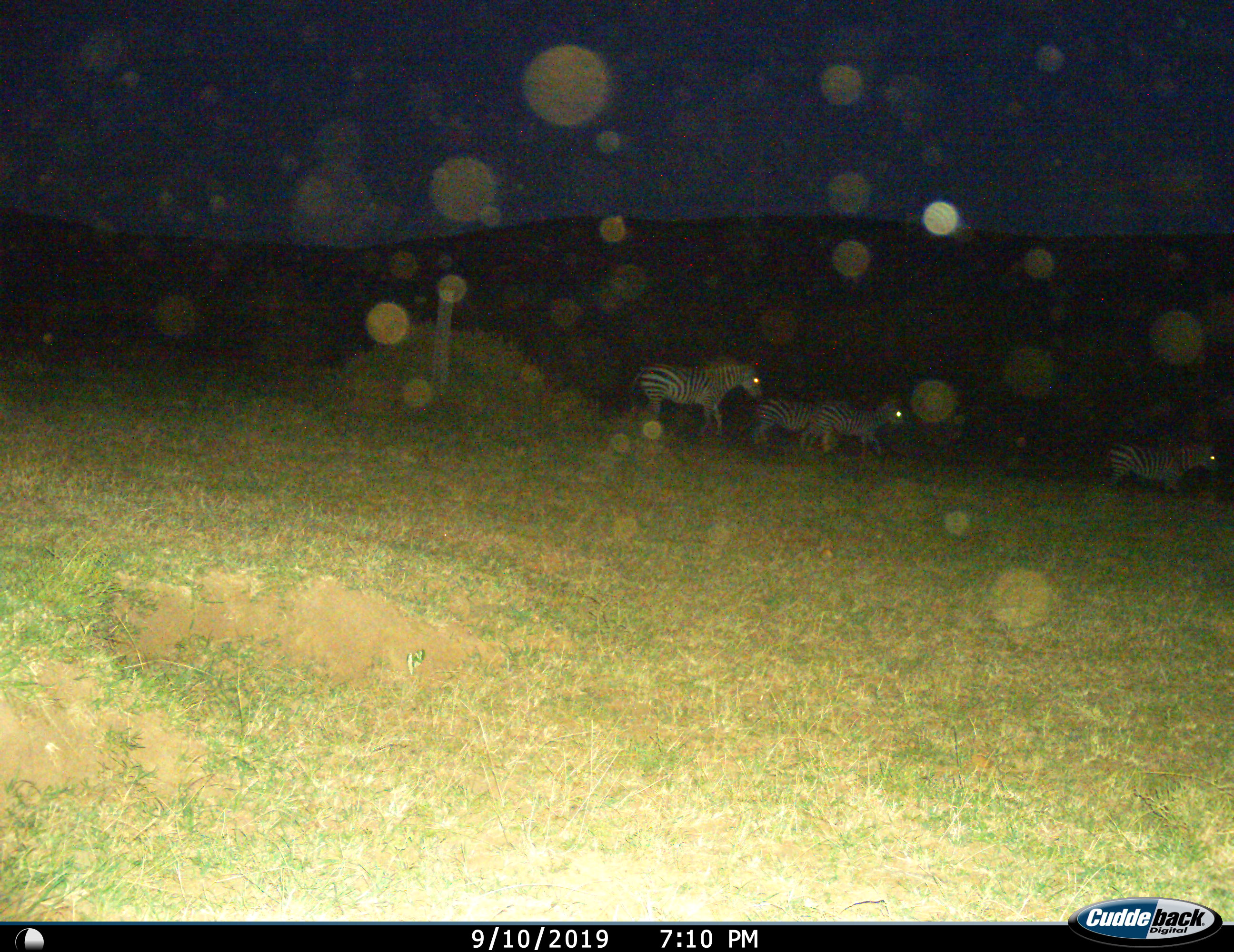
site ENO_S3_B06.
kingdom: Animalia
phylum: Chordata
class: Mammalia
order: Perissodactyla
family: Equidae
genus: Equus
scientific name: Equus quagga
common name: plains zebra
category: zebraplains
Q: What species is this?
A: Zebraplains (plains zebra) (Equus quagga).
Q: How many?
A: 4.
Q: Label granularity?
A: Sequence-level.